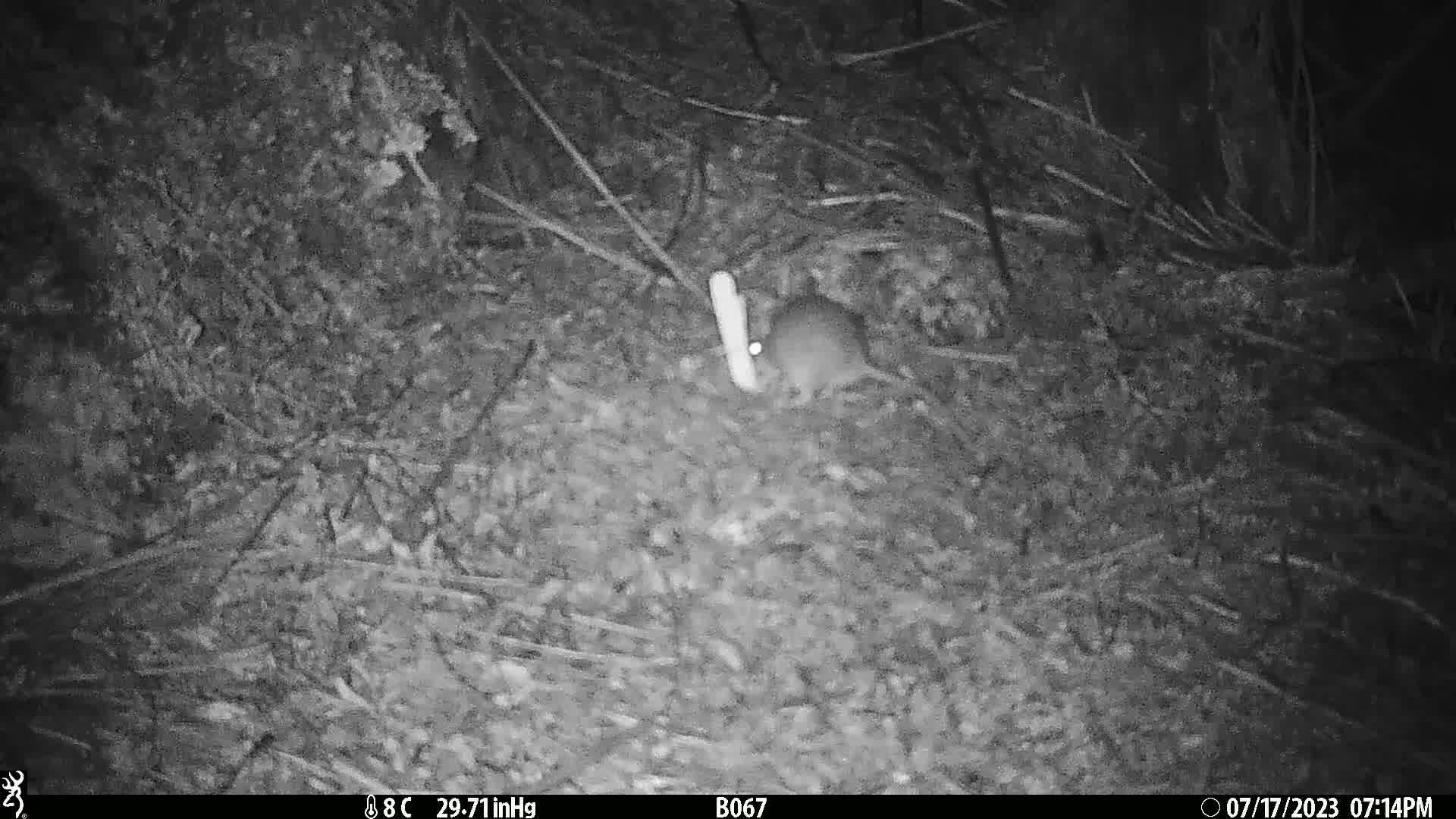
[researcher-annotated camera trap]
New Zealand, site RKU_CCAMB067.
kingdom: Animalia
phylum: Chordata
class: Mammalia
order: Rodentia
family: Muridae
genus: Rattus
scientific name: Rattus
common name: rat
Rat (Rattus).